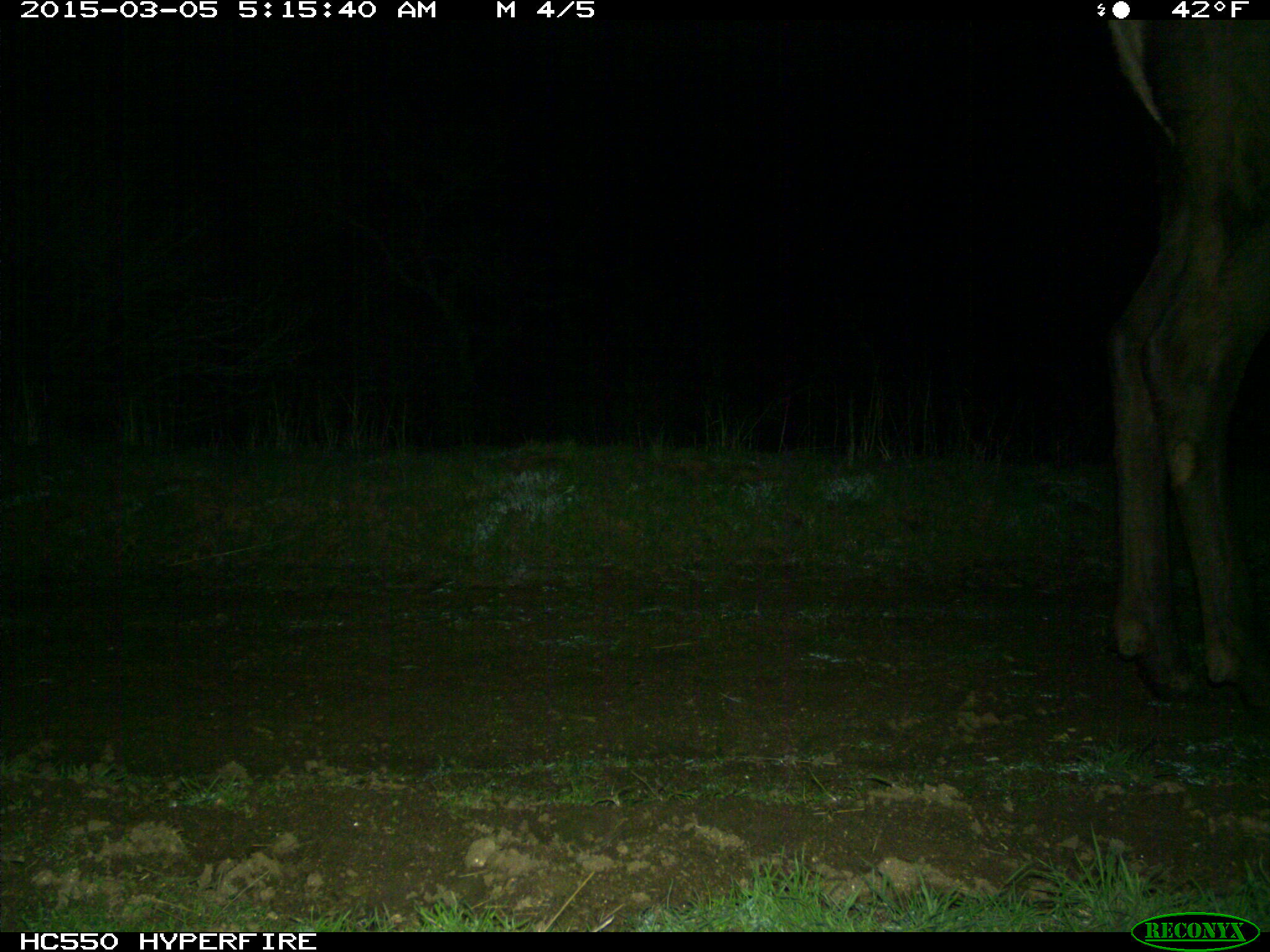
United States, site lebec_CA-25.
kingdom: Animalia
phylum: Chordata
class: Mammalia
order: Artiodactyla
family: Cervidae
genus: Cervus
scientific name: Cervus canadensis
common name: elk